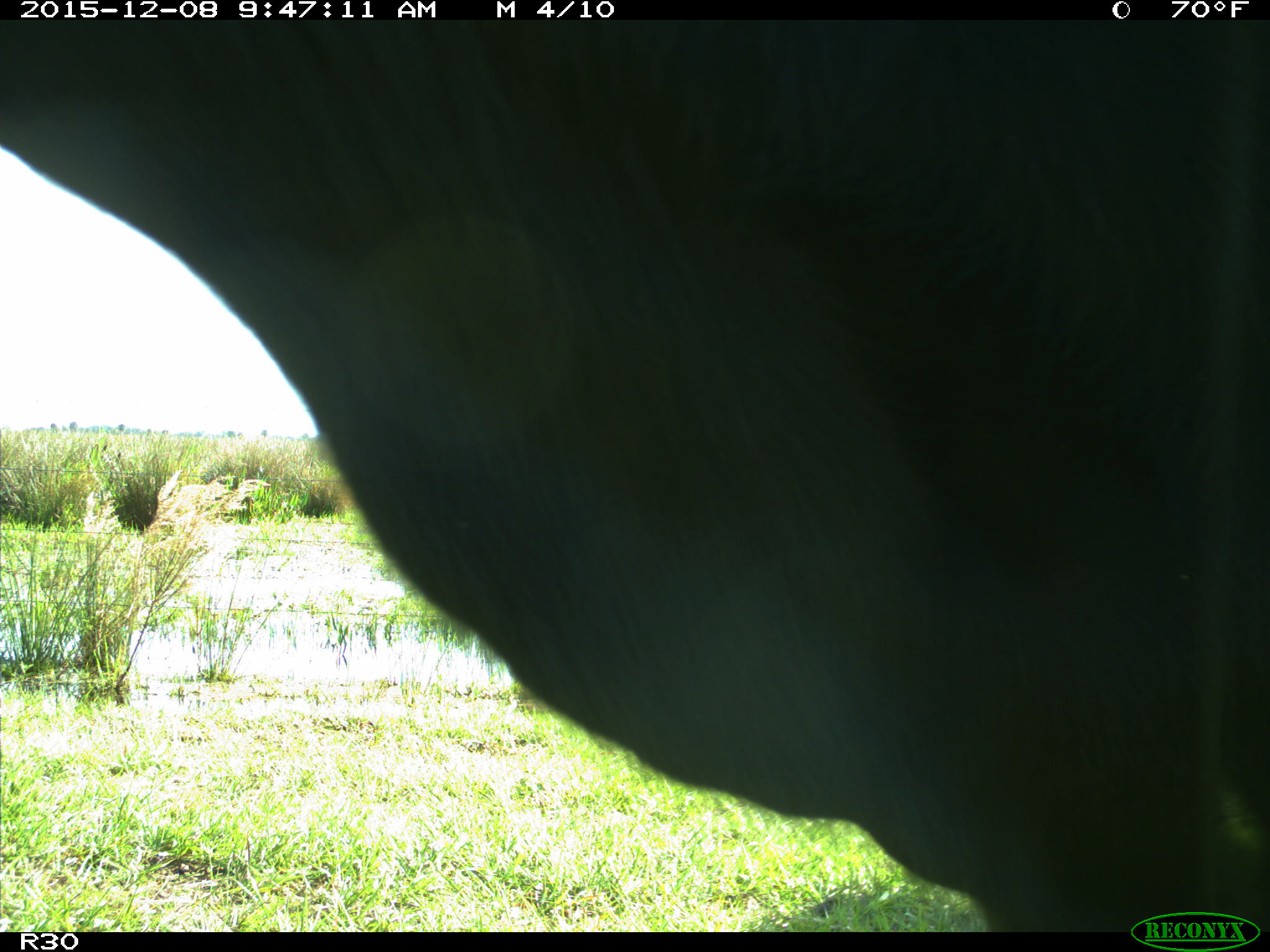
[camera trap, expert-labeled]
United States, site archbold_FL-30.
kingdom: Animalia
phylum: Chordata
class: Mammalia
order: Artiodactyla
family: Bovidae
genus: Bos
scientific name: Bos taurus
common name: domestic cow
Bos taurus (domestic cow).